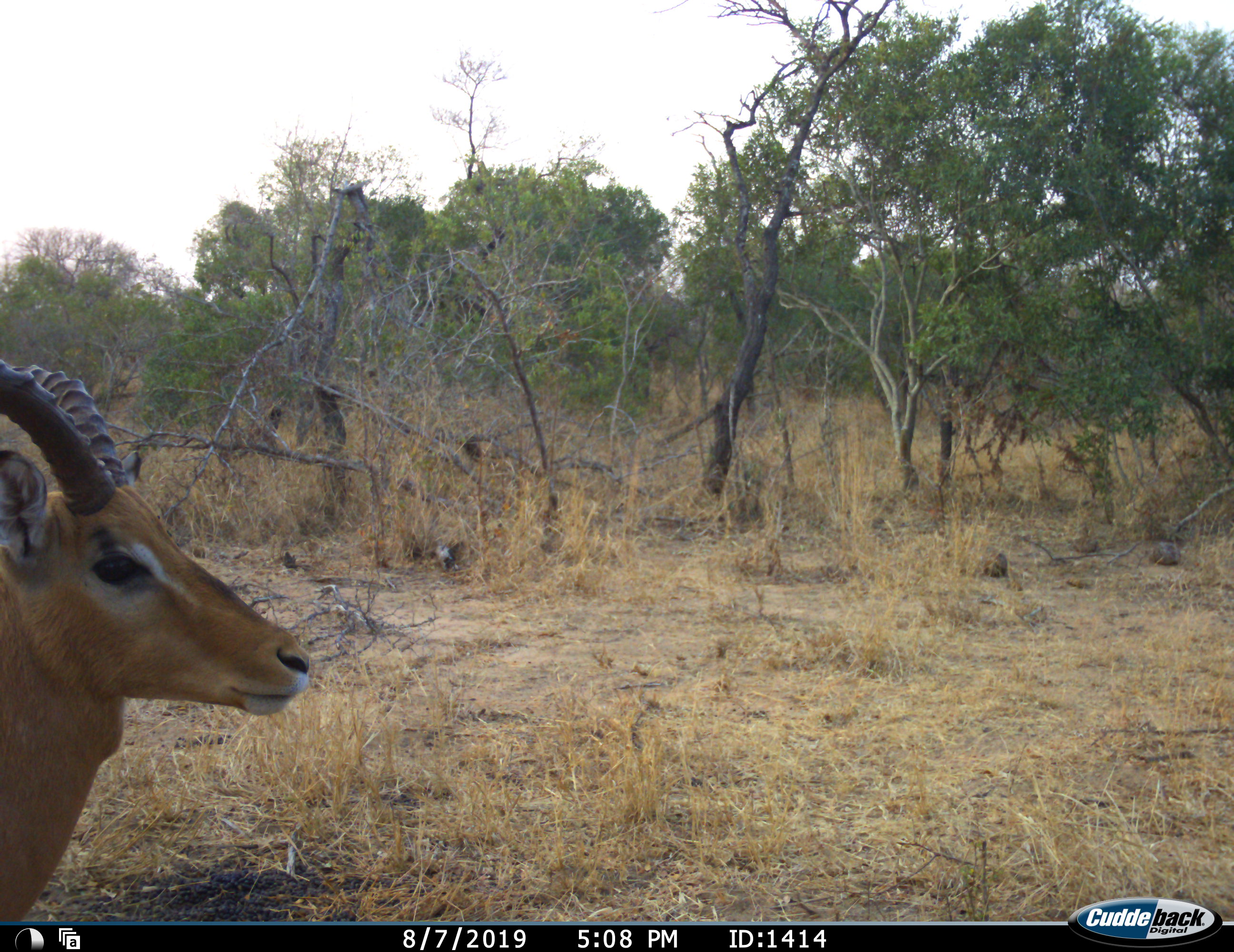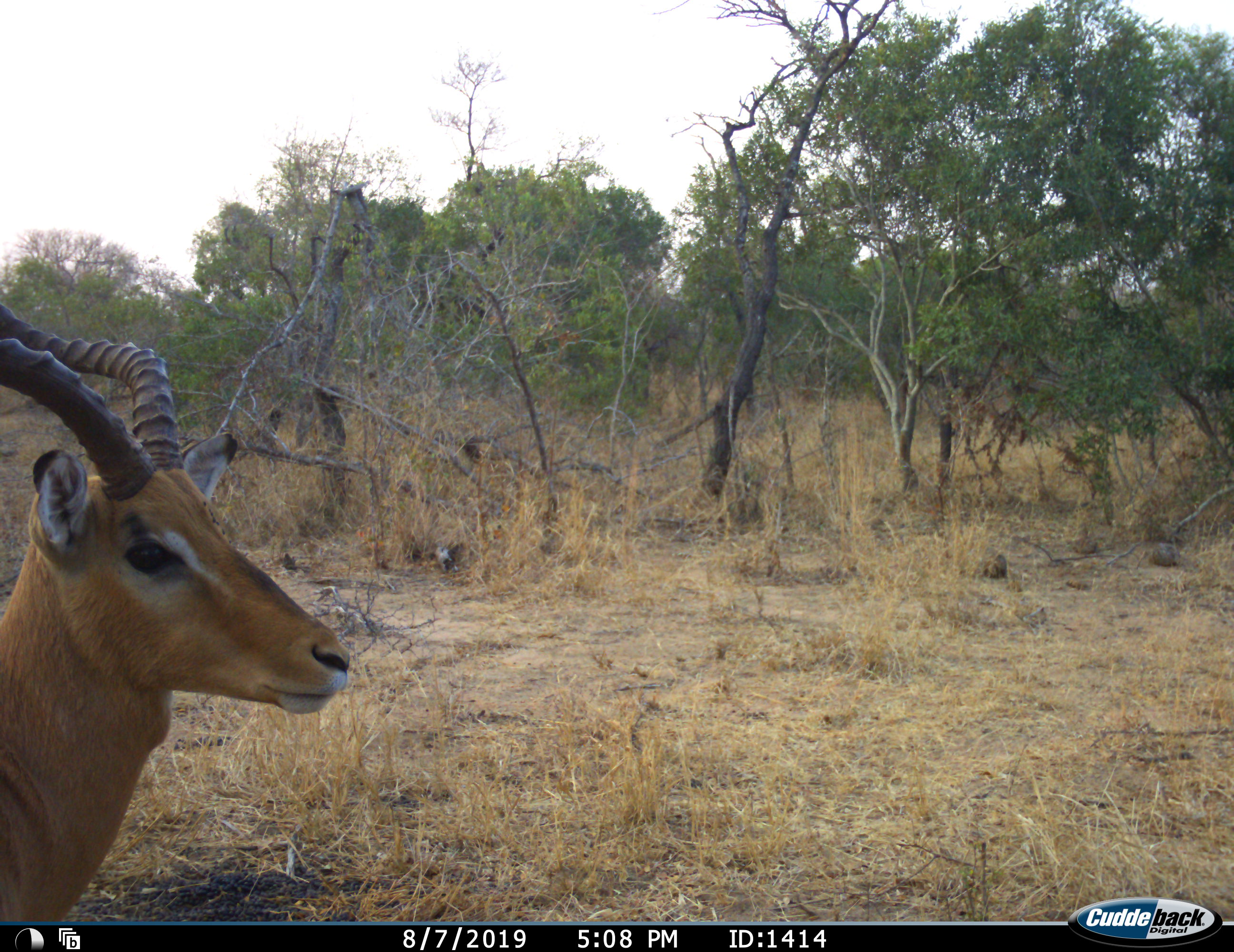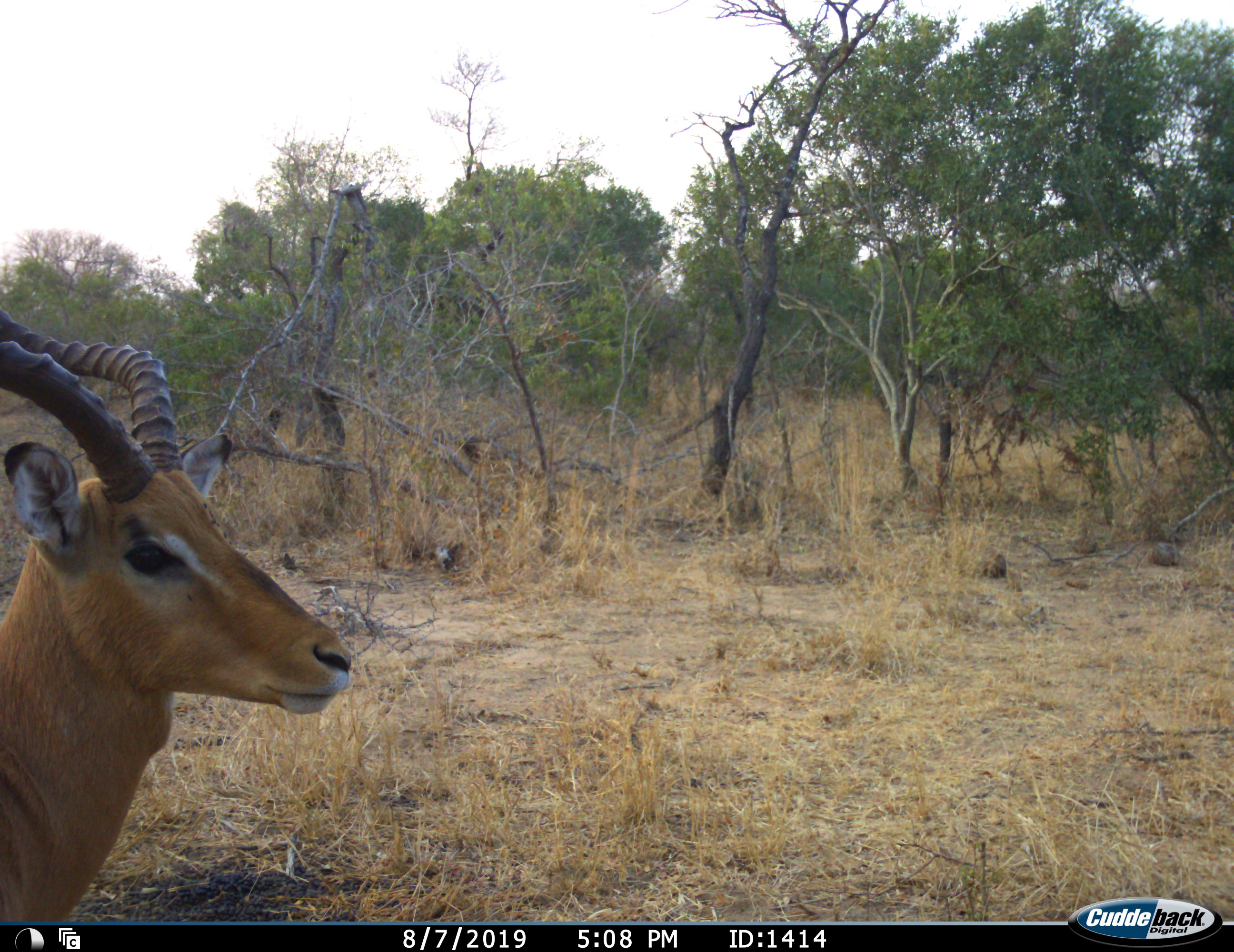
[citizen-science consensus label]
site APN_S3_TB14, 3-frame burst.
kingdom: Animalia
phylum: Chordata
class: Mammalia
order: Artiodactyla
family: Bovidae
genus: Aepyceros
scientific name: Aepyceros melampus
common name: impala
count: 1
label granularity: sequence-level